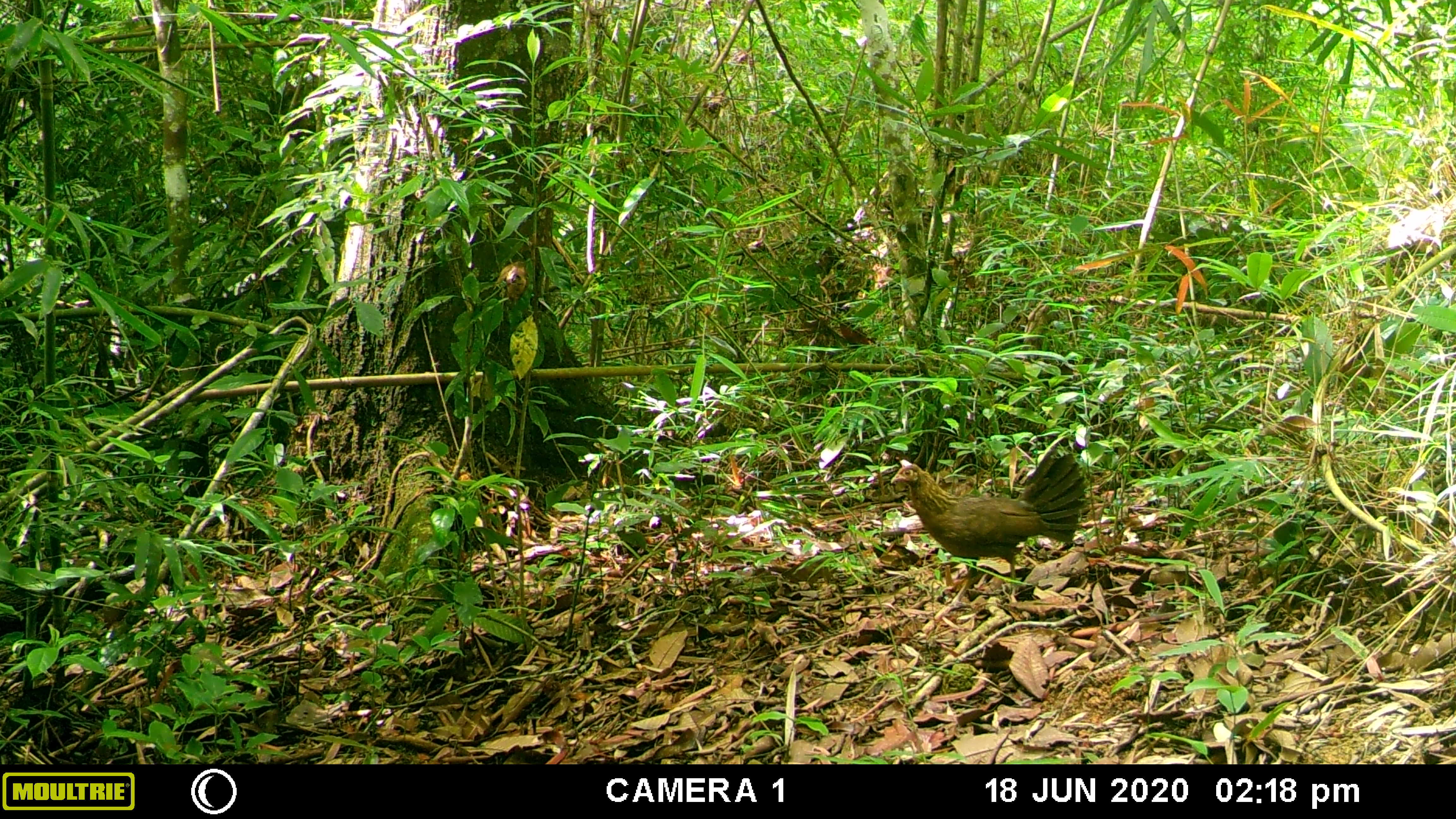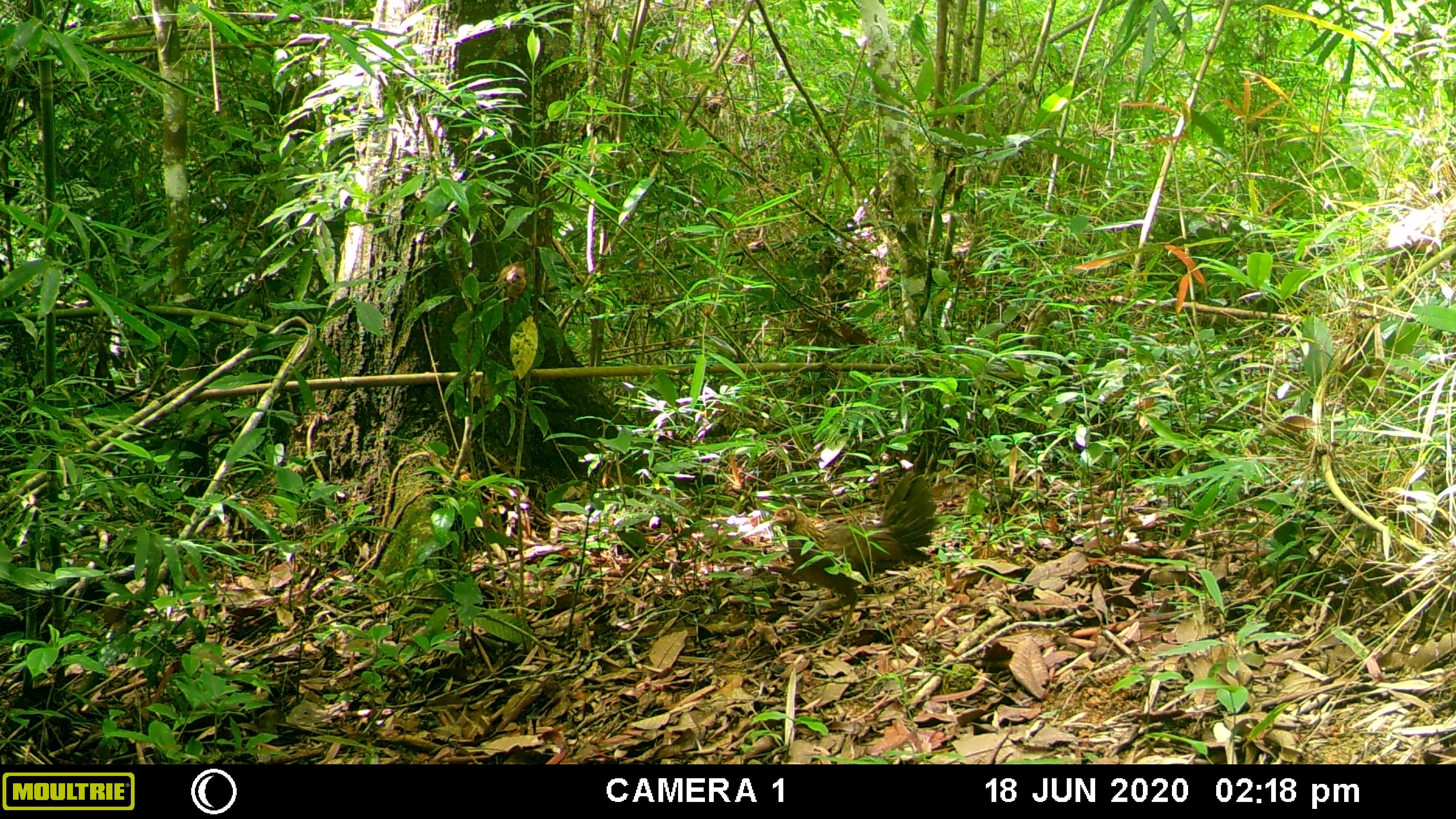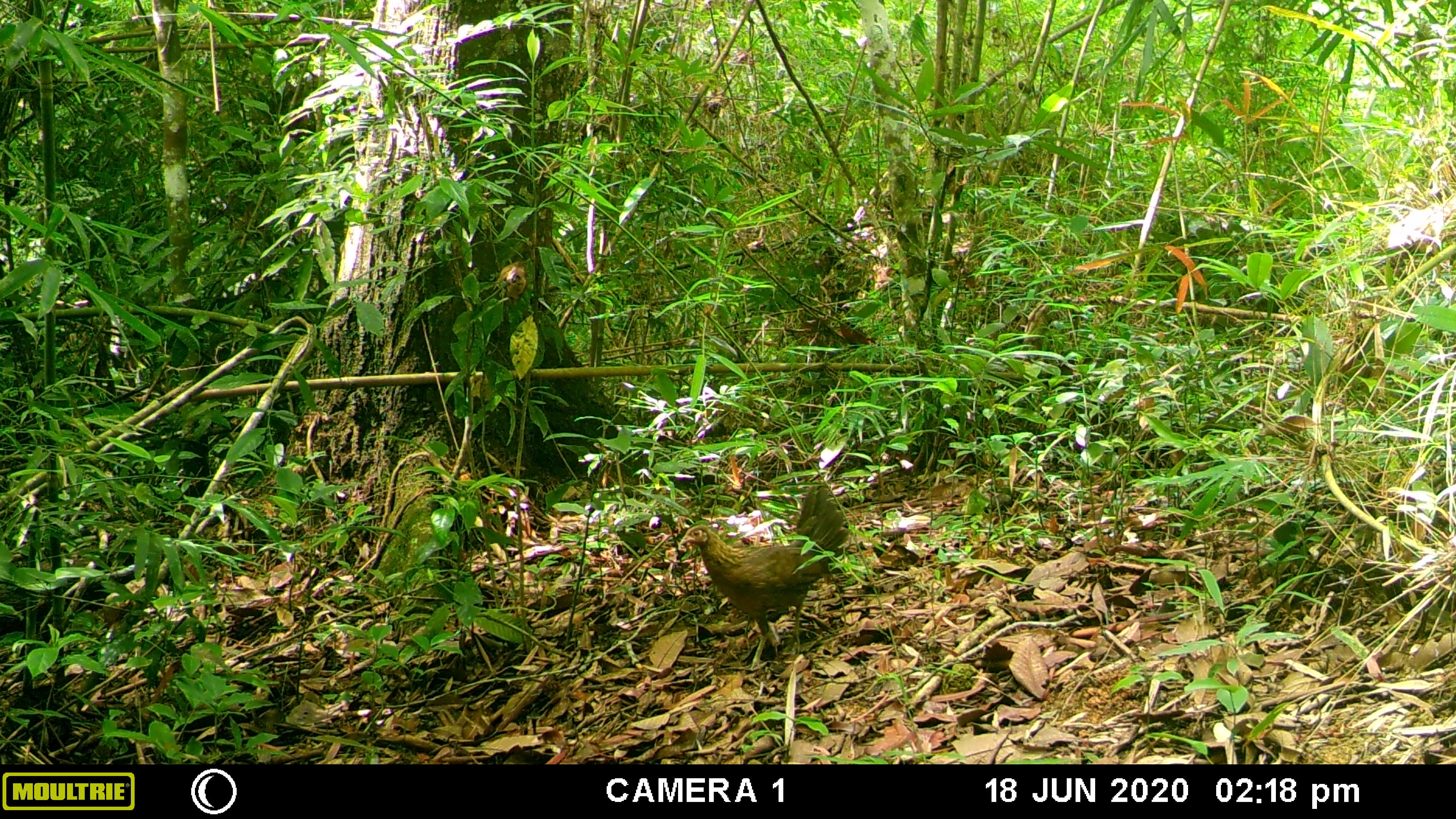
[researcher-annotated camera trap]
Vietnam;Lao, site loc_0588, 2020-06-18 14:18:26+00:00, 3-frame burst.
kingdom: Animalia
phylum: Chordata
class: Aves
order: Galliformes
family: Phasianidae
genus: Gallus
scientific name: Gallus gallus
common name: red junglefowl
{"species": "red junglefowl (Gallus gallus)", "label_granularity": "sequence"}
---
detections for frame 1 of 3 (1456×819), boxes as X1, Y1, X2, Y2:
red junglefowl: 890, 443, 1088, 607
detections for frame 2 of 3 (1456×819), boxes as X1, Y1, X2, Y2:
red junglefowl: 769, 470, 942, 648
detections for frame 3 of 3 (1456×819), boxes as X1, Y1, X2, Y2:
red junglefowl: 678, 478, 851, 660